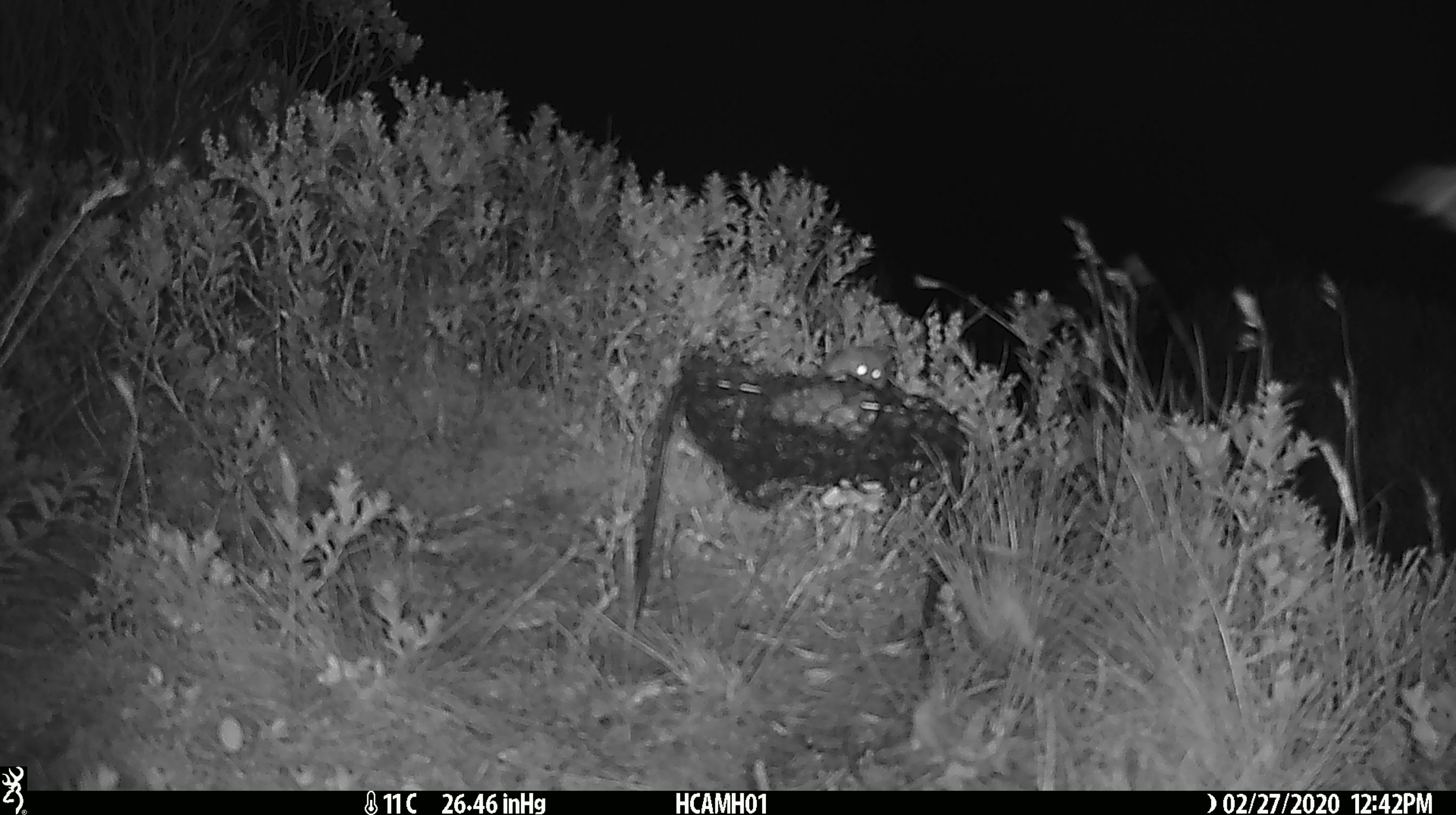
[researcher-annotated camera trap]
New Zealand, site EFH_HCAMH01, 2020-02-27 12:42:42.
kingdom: Animalia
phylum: Chordata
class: Mammalia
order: Rodentia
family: Muridae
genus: Mus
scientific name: Mus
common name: mouse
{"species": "mouse (Mus)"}